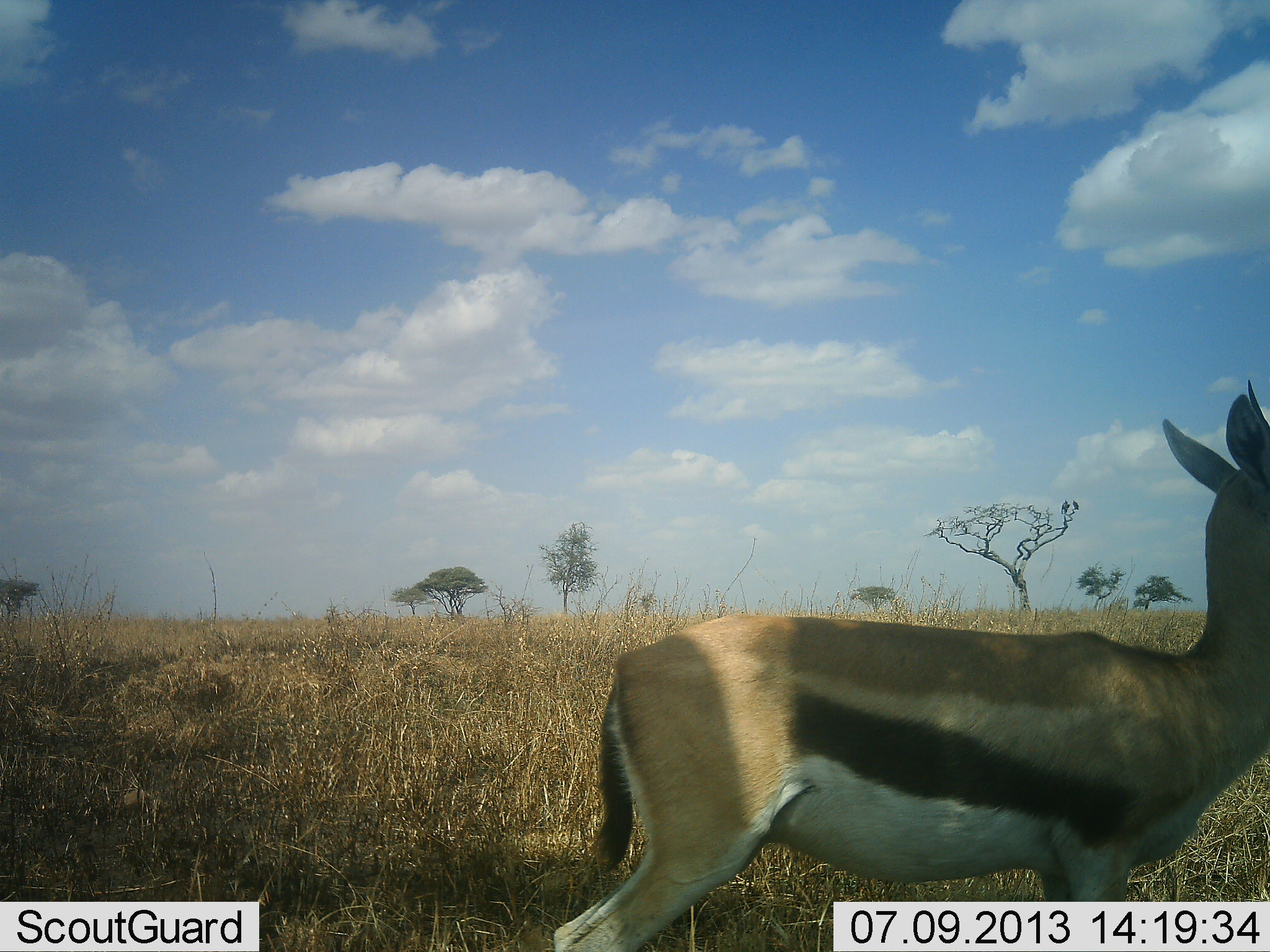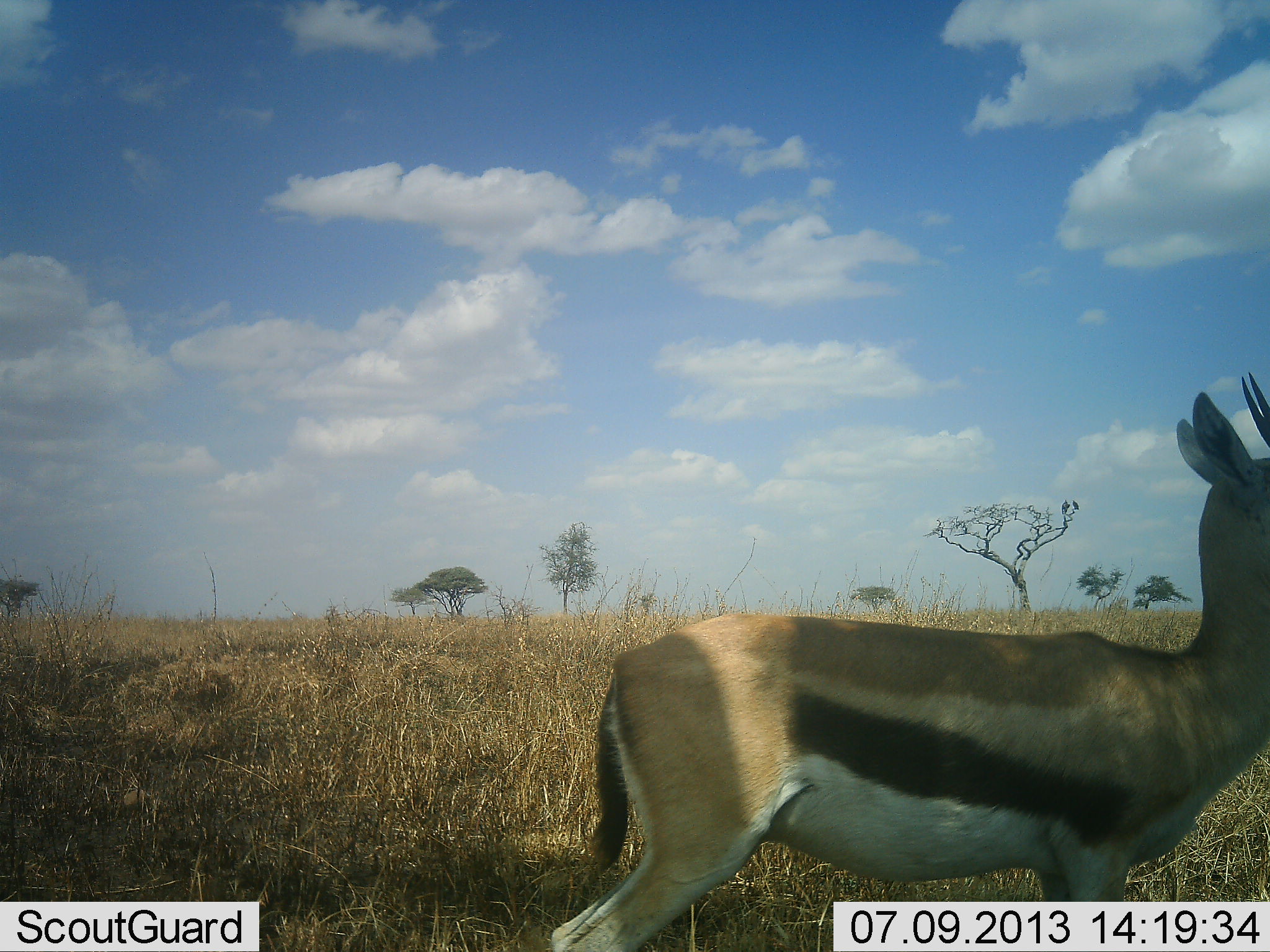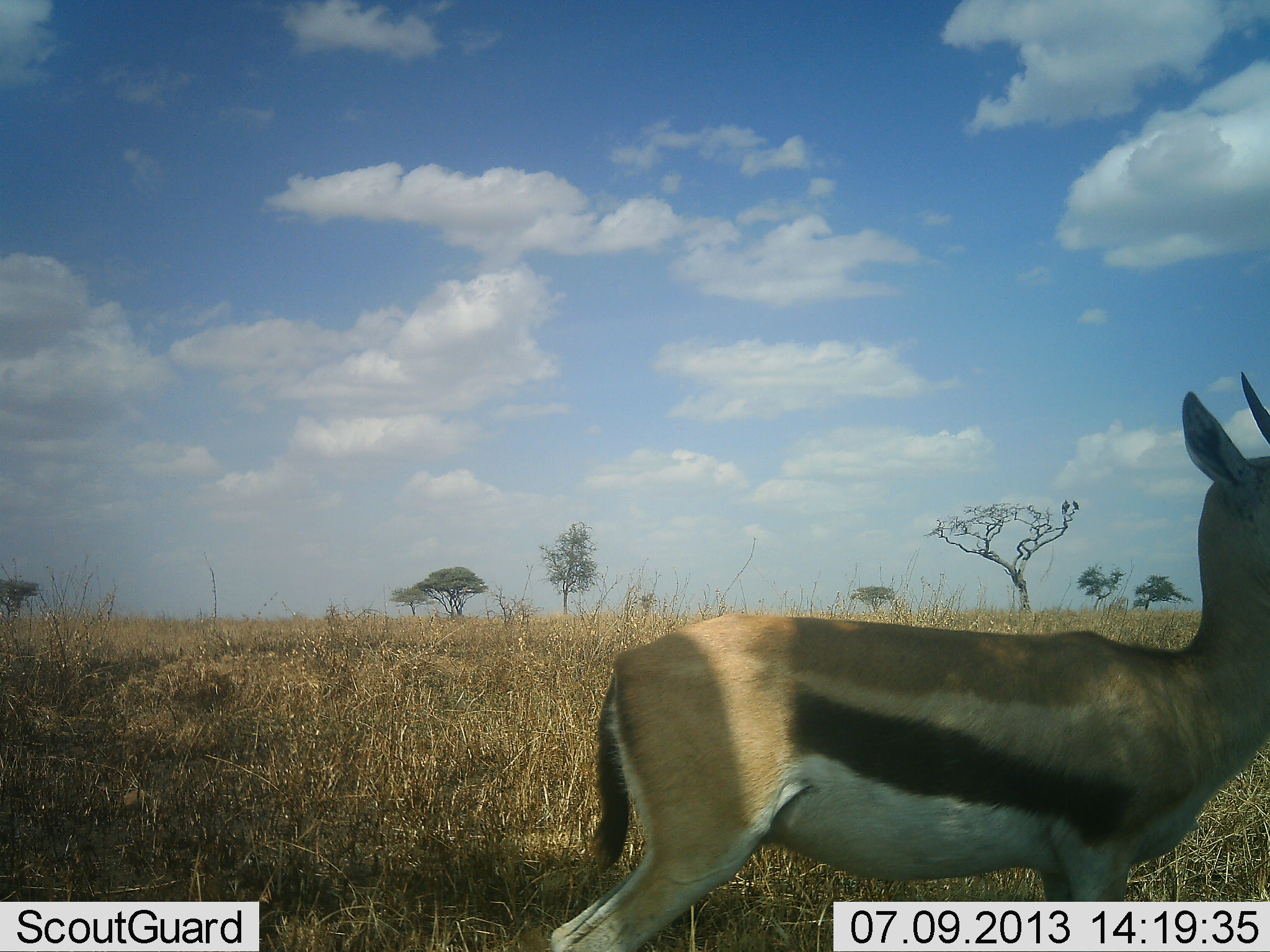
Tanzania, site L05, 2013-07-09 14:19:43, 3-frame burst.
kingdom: Animalia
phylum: Chordata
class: Mammalia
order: Artiodactyla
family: Bovidae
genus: Eudorcas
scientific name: Eudorcas thomsonii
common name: thomson's gazelle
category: gazellethomsons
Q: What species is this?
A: Gazellethomsons (thomson's gazelle) (Eudorcas thomsonii).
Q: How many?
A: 1.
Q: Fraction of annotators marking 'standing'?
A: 94%.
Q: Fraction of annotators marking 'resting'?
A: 0%.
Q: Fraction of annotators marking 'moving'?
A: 3%.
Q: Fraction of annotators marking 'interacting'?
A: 0%.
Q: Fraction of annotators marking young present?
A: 0%.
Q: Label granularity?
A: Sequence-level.